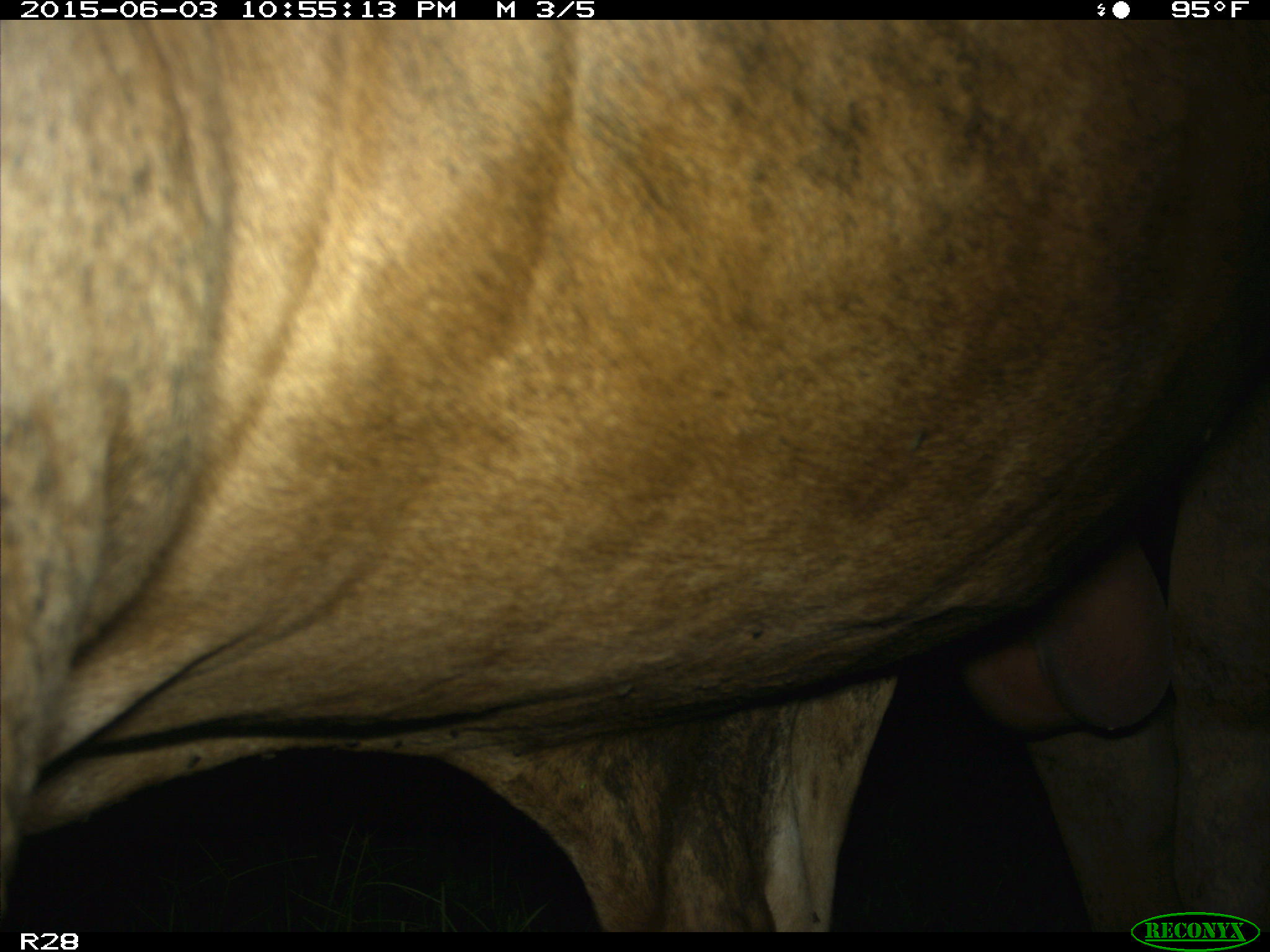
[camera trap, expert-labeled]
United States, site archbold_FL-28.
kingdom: Animalia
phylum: Chordata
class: Mammalia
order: Artiodactyla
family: Bovidae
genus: Bos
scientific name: Bos taurus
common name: domestic cow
Bos taurus (domestic cow).